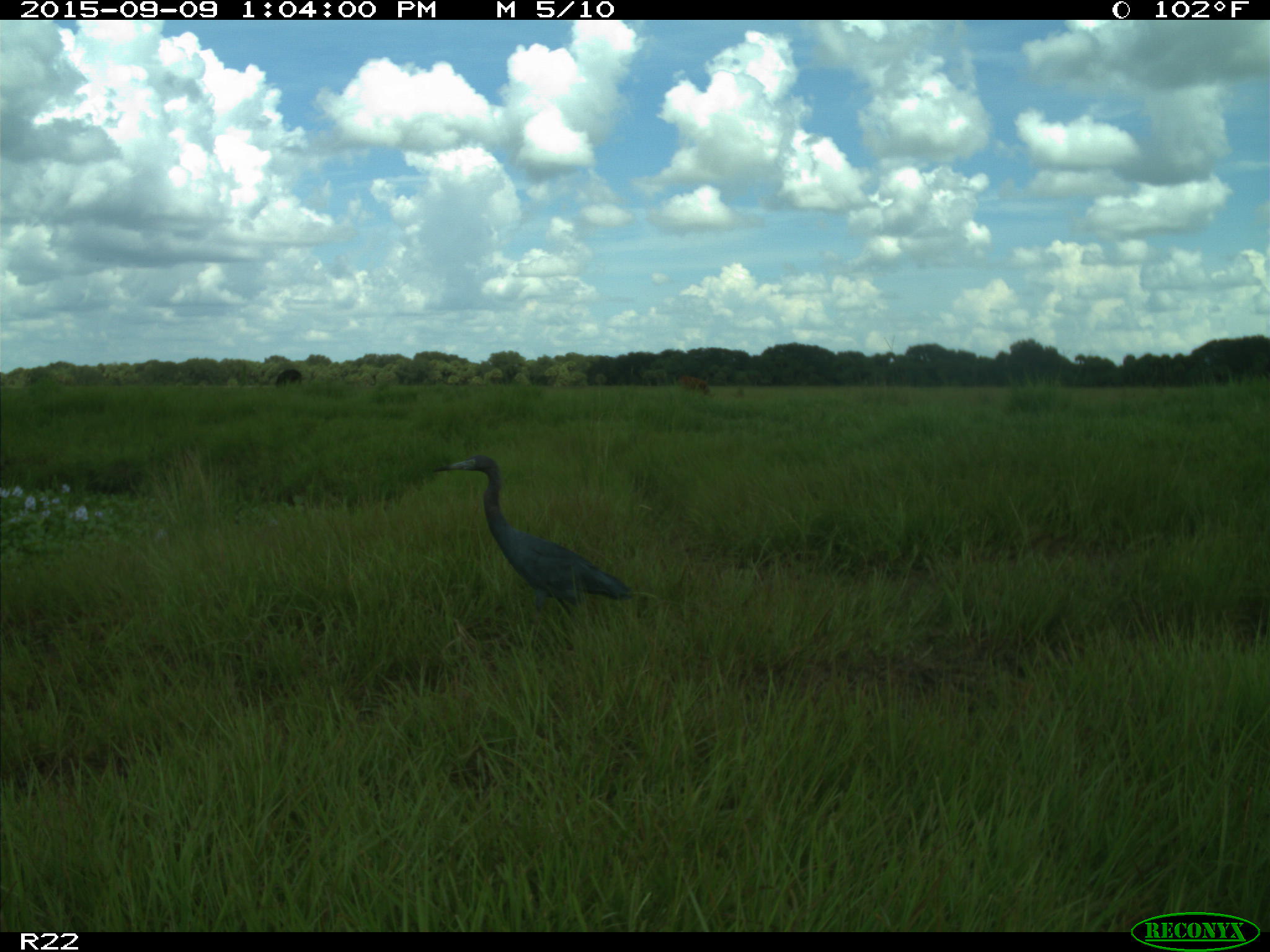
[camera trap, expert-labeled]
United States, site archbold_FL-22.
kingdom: Animalia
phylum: Chordata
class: Mammalia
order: Artiodactyla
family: Bovidae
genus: Bos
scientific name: Bos taurus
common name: domestic cow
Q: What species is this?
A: Bos taurus (domestic cow).